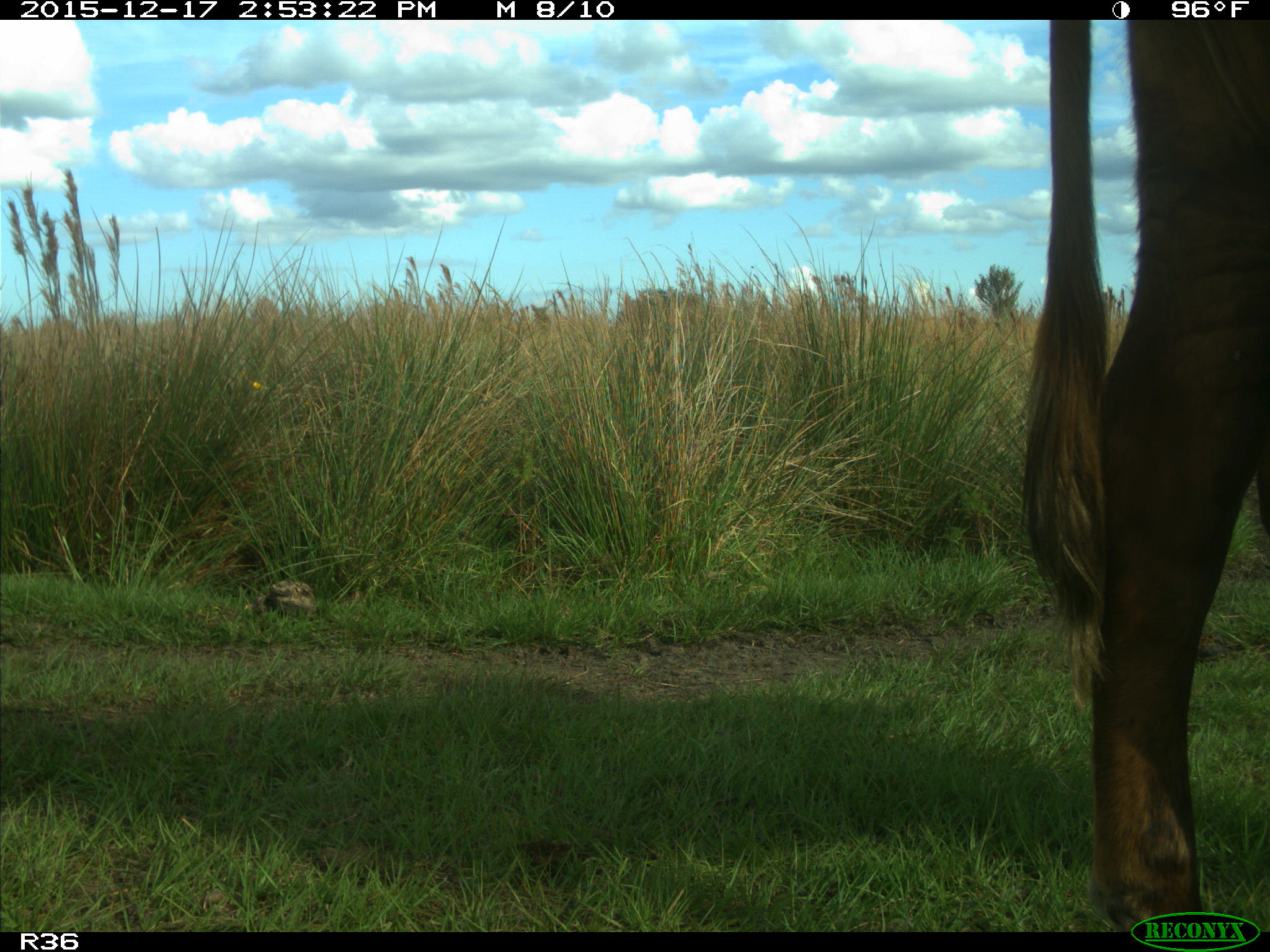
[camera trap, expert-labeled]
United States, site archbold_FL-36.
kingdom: Animalia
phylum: Chordata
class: Mammalia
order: Artiodactyla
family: Bovidae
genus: Bos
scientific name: Bos taurus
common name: domestic cow